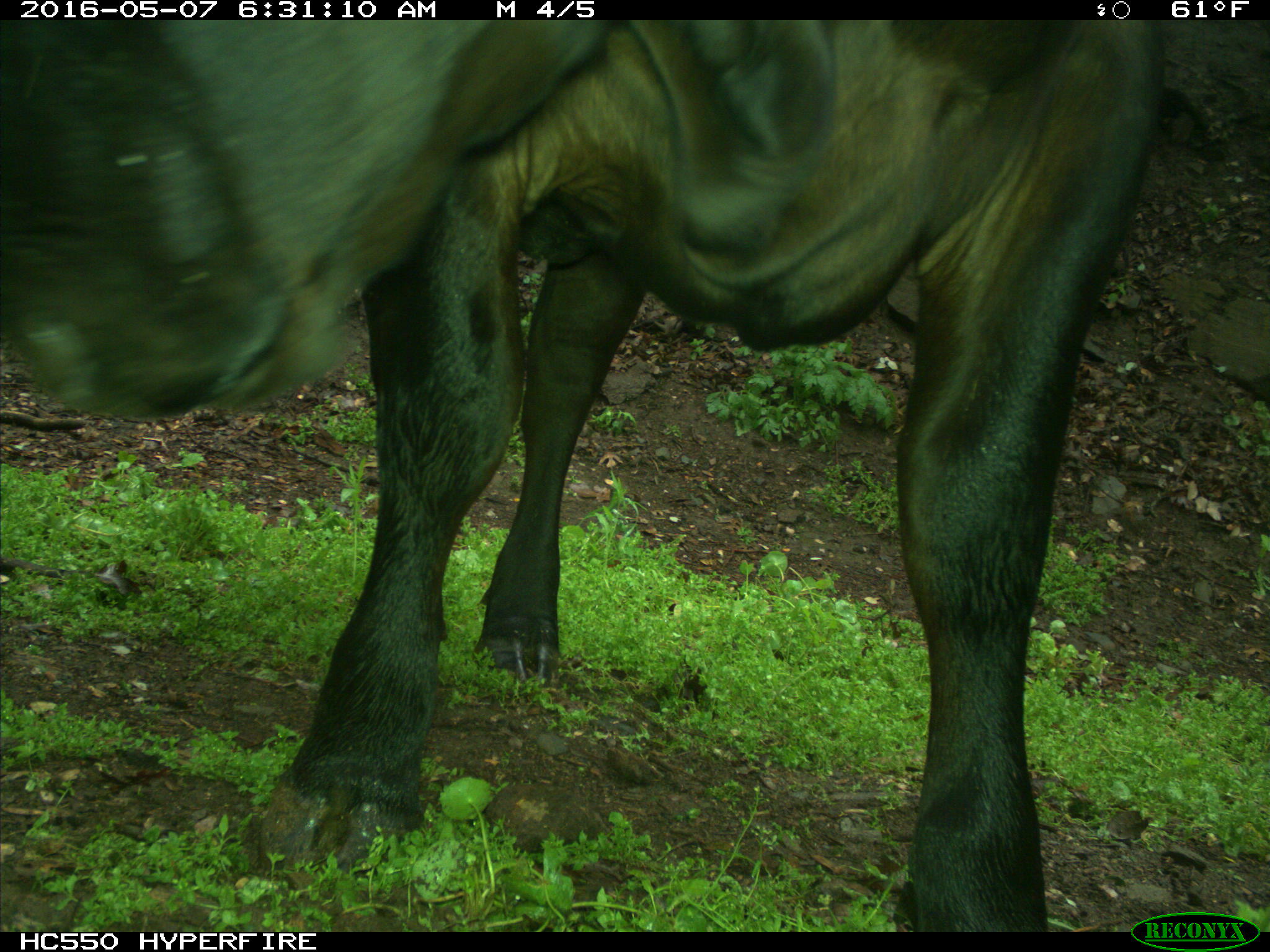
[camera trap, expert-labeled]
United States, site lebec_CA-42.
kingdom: Animalia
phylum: Chordata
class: Mammalia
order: Artiodactyla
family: Bovidae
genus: Bos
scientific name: Bos taurus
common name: domestic cow